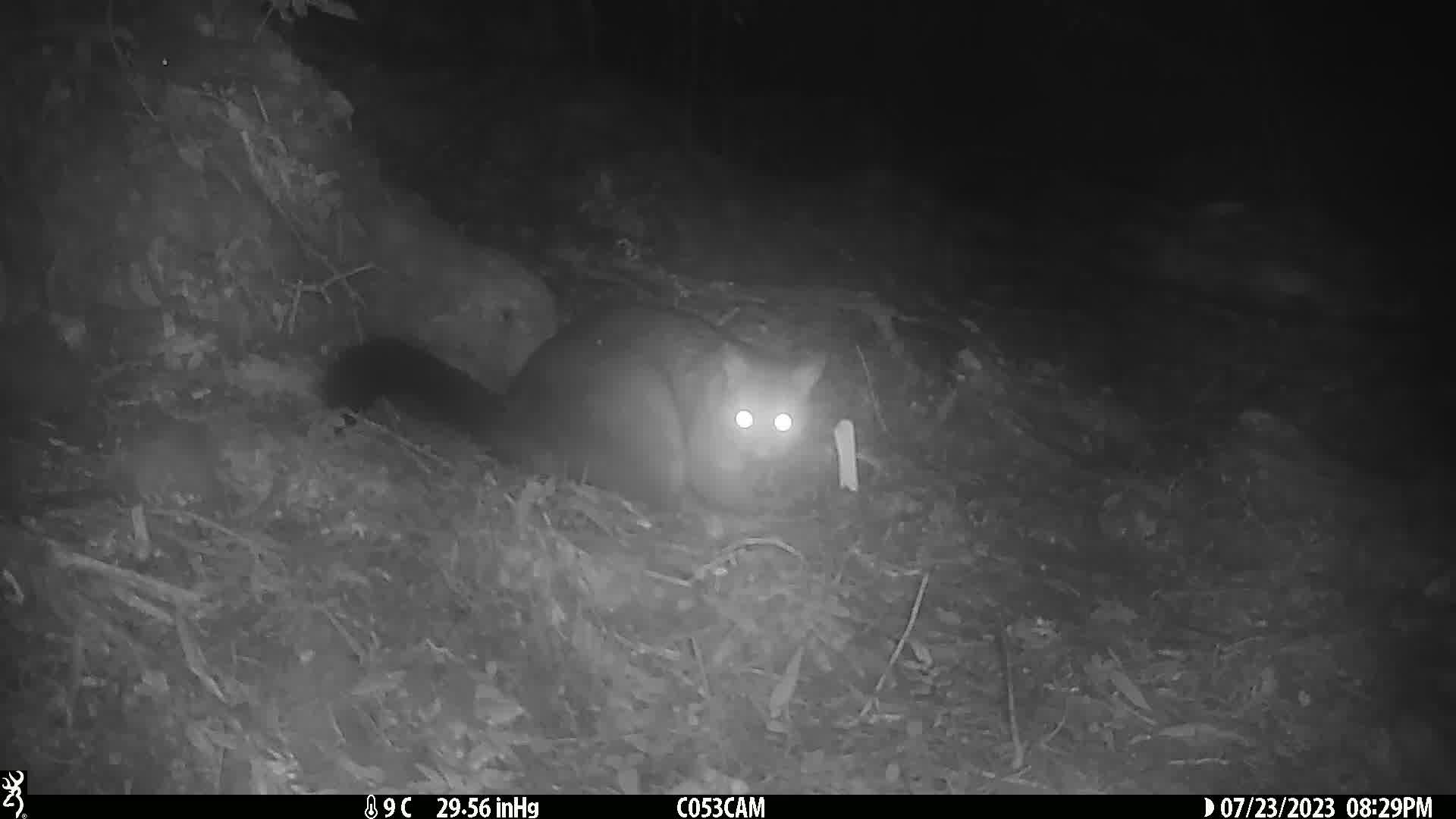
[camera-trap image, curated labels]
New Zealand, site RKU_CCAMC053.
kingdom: Animalia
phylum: Chordata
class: Mammalia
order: Diprotodontia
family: Phalangeridae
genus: Trichosurus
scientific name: Trichosurus vulpecula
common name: common brushtail possum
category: possum